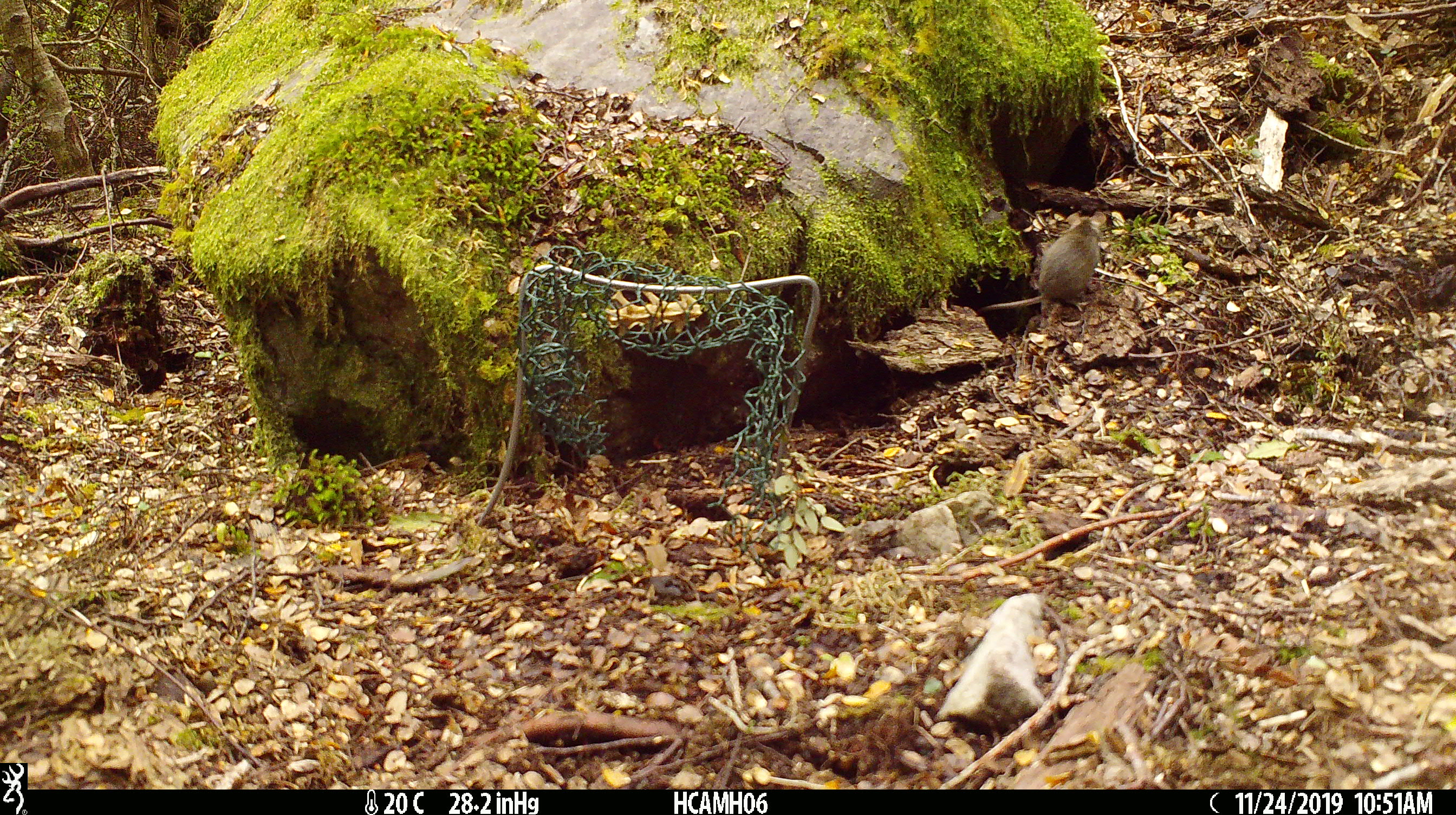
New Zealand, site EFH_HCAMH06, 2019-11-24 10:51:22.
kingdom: Animalia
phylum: Chordata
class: Mammalia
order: Rodentia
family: Muridae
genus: Mus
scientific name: Mus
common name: mouse